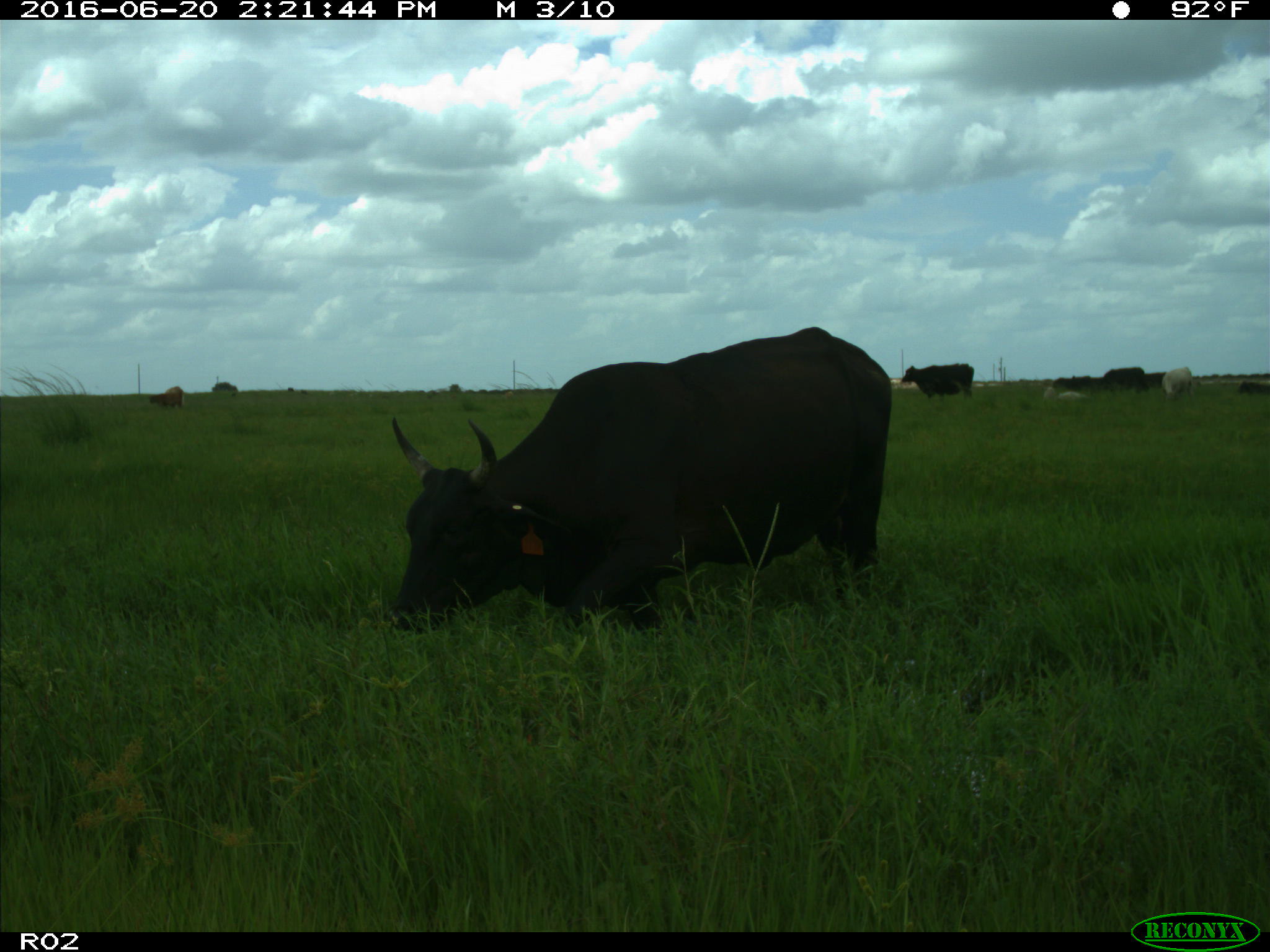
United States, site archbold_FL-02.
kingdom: Animalia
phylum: Chordata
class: Mammalia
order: Artiodactyla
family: Bovidae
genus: Bos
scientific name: Bos taurus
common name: domestic cow